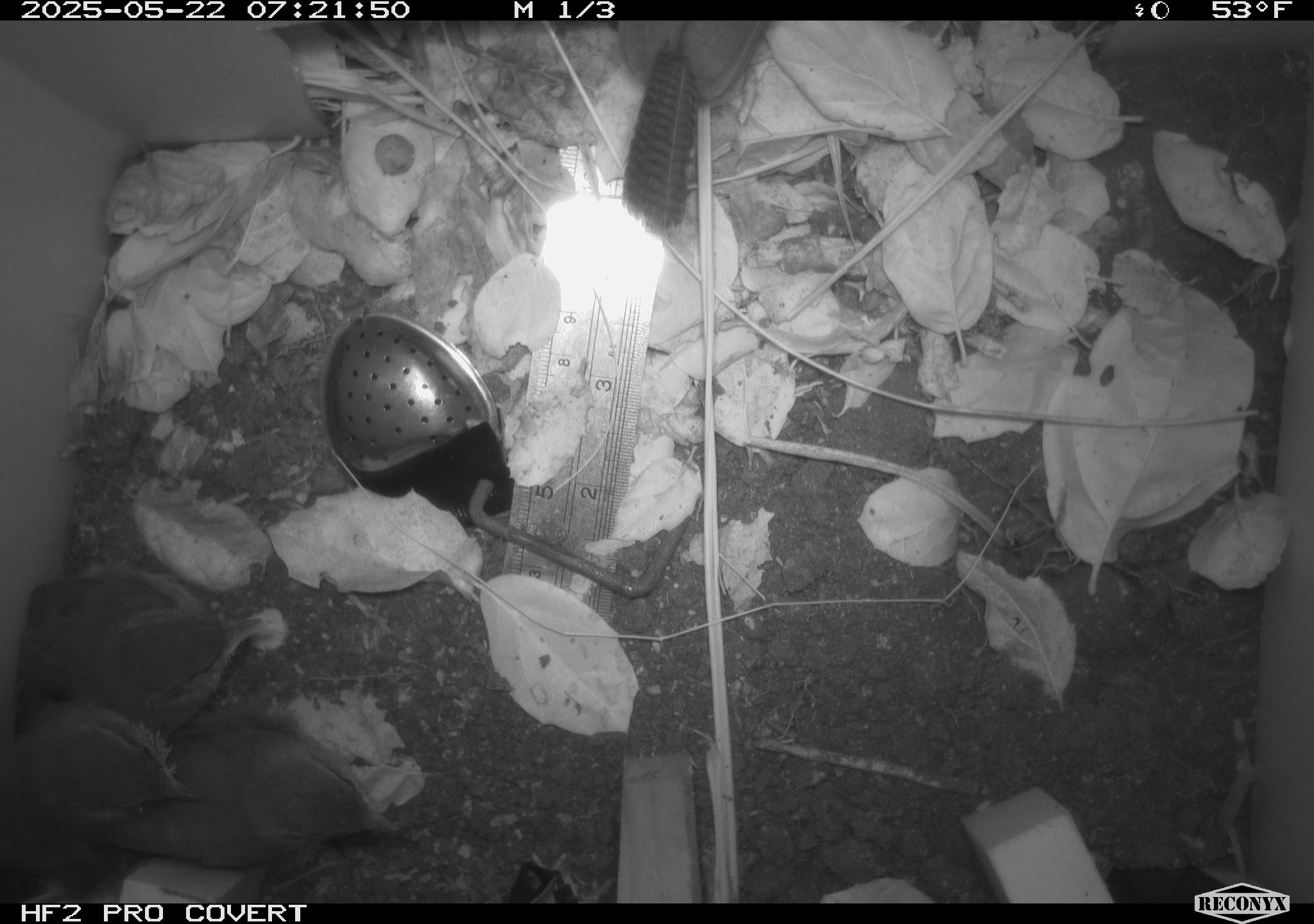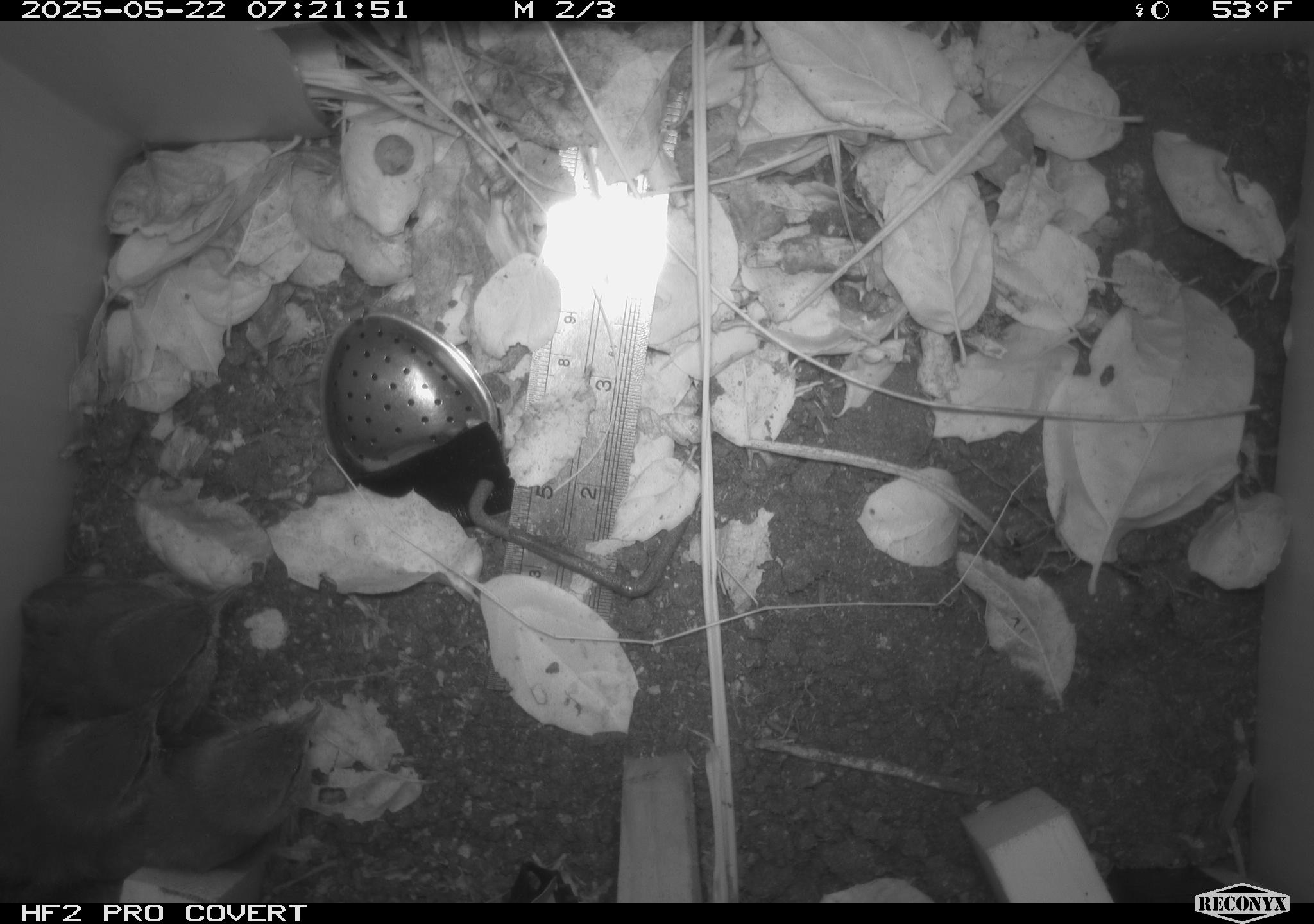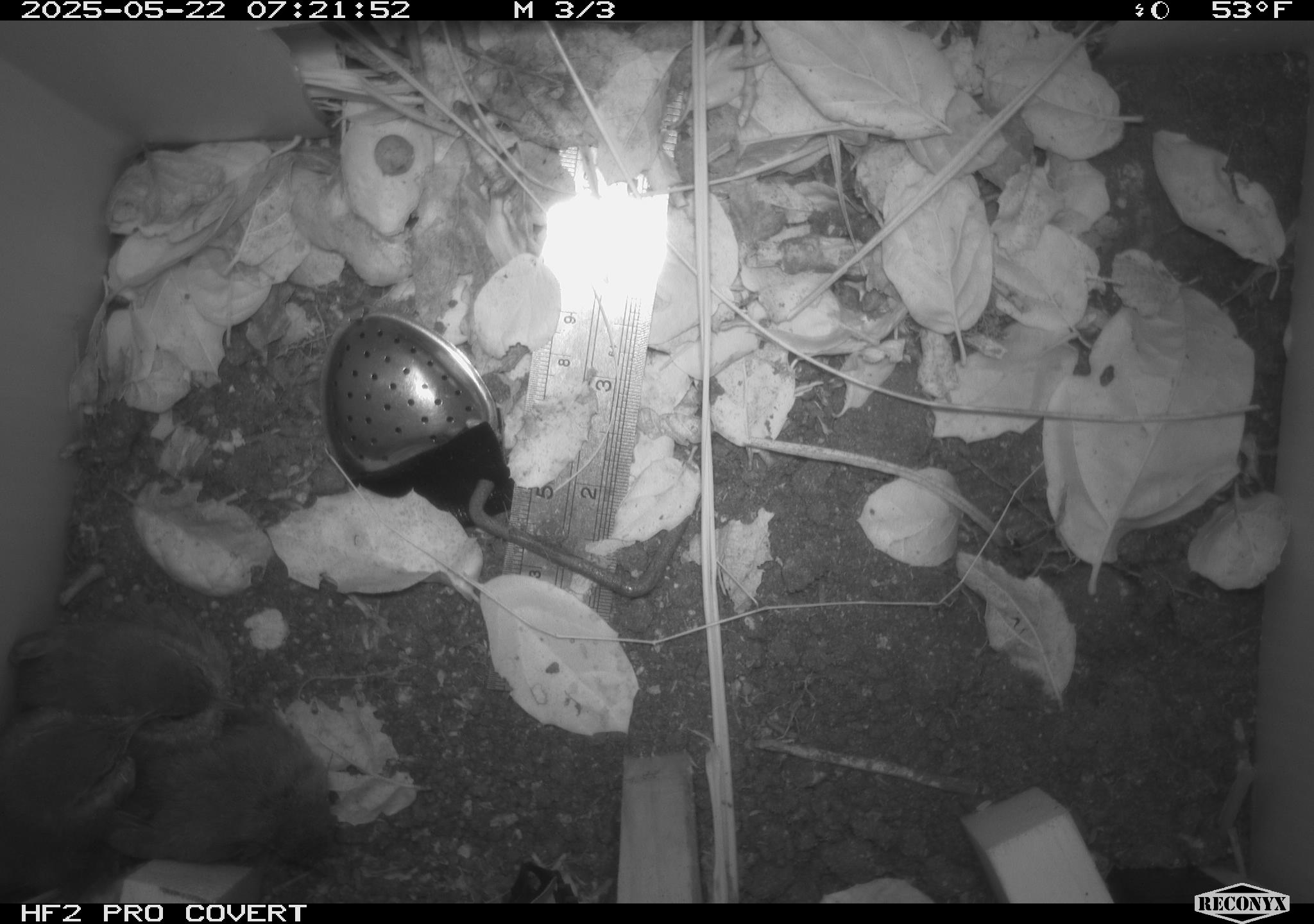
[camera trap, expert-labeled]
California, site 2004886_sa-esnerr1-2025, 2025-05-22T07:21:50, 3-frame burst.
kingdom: Animalia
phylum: Chordata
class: Aves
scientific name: Aves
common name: bird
Bird (Aves).